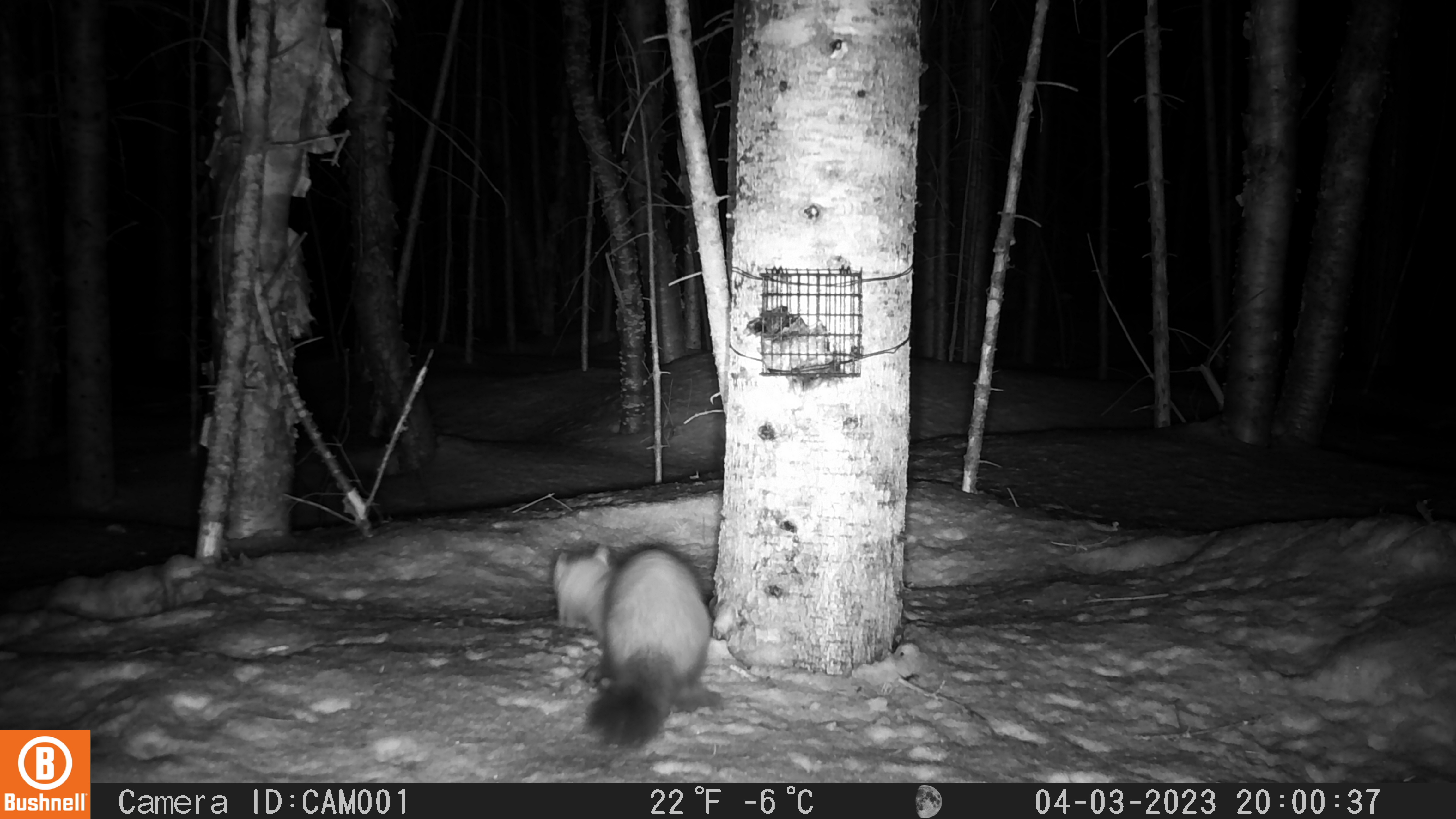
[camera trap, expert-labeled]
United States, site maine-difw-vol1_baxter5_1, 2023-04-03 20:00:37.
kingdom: Animalia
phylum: Chordata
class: Mammalia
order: Carnivora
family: Mustelidae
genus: Martes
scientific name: Martes americana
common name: american marten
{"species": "american marten (Martes americana)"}